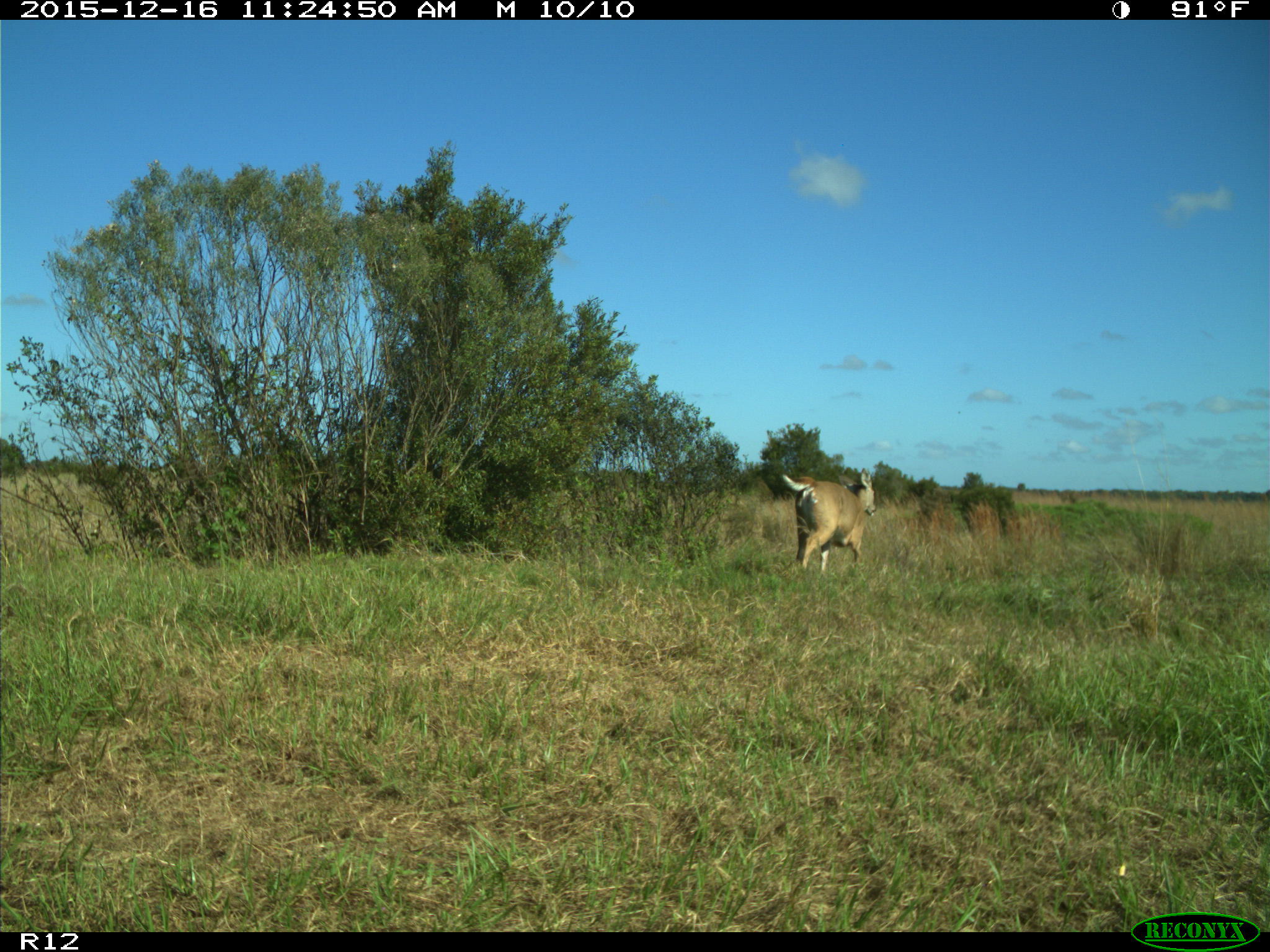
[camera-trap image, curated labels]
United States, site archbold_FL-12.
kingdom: Animalia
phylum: Chordata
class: Mammalia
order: Artiodactyla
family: Cervidae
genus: Odocoileus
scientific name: Odocoileus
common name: deer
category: unidentified deer